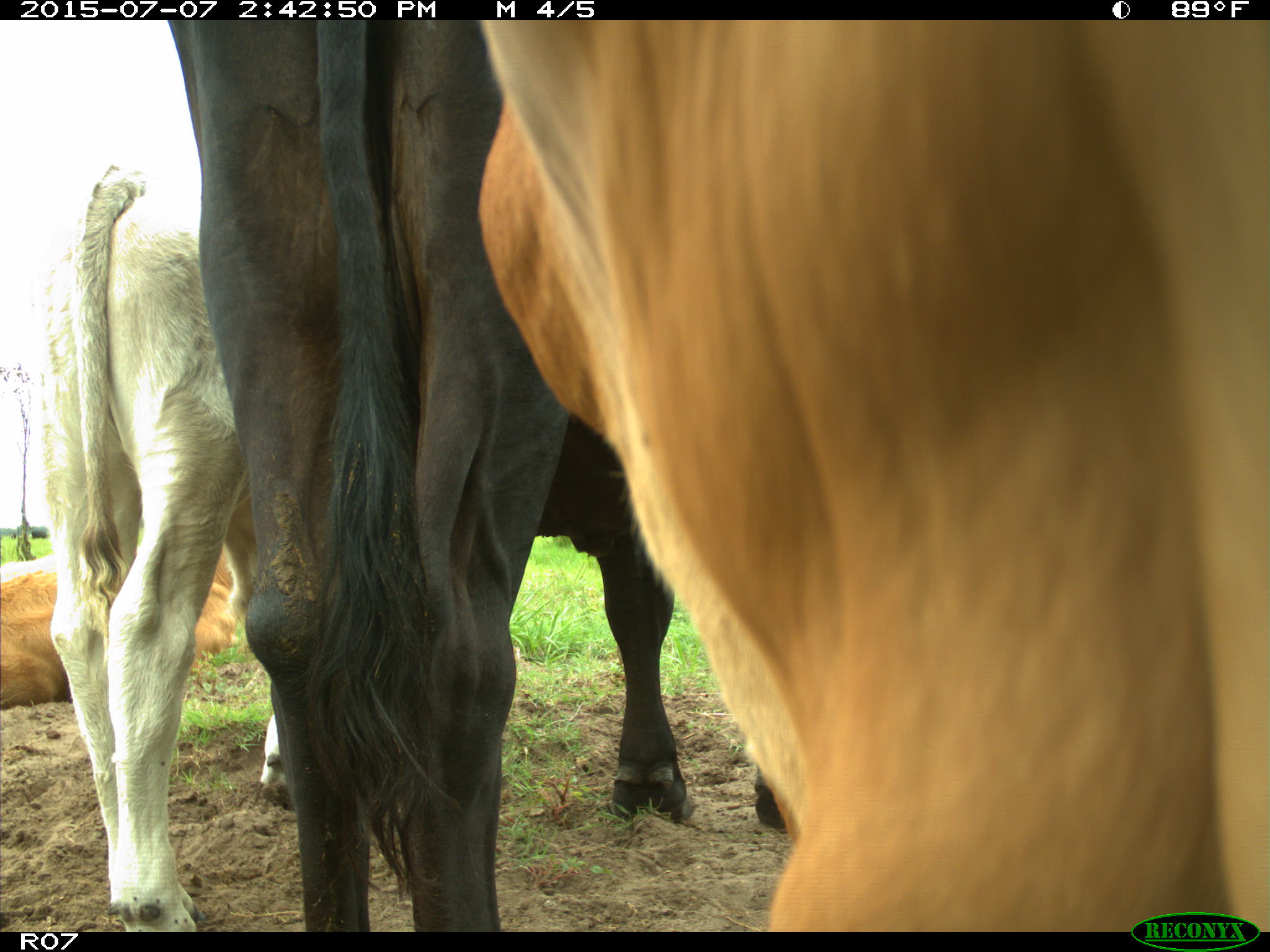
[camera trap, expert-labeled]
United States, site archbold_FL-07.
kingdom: Animalia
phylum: Chordata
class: Mammalia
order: Artiodactyla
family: Bovidae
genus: Bos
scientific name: Bos taurus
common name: domestic cow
Bos taurus (domestic cow).